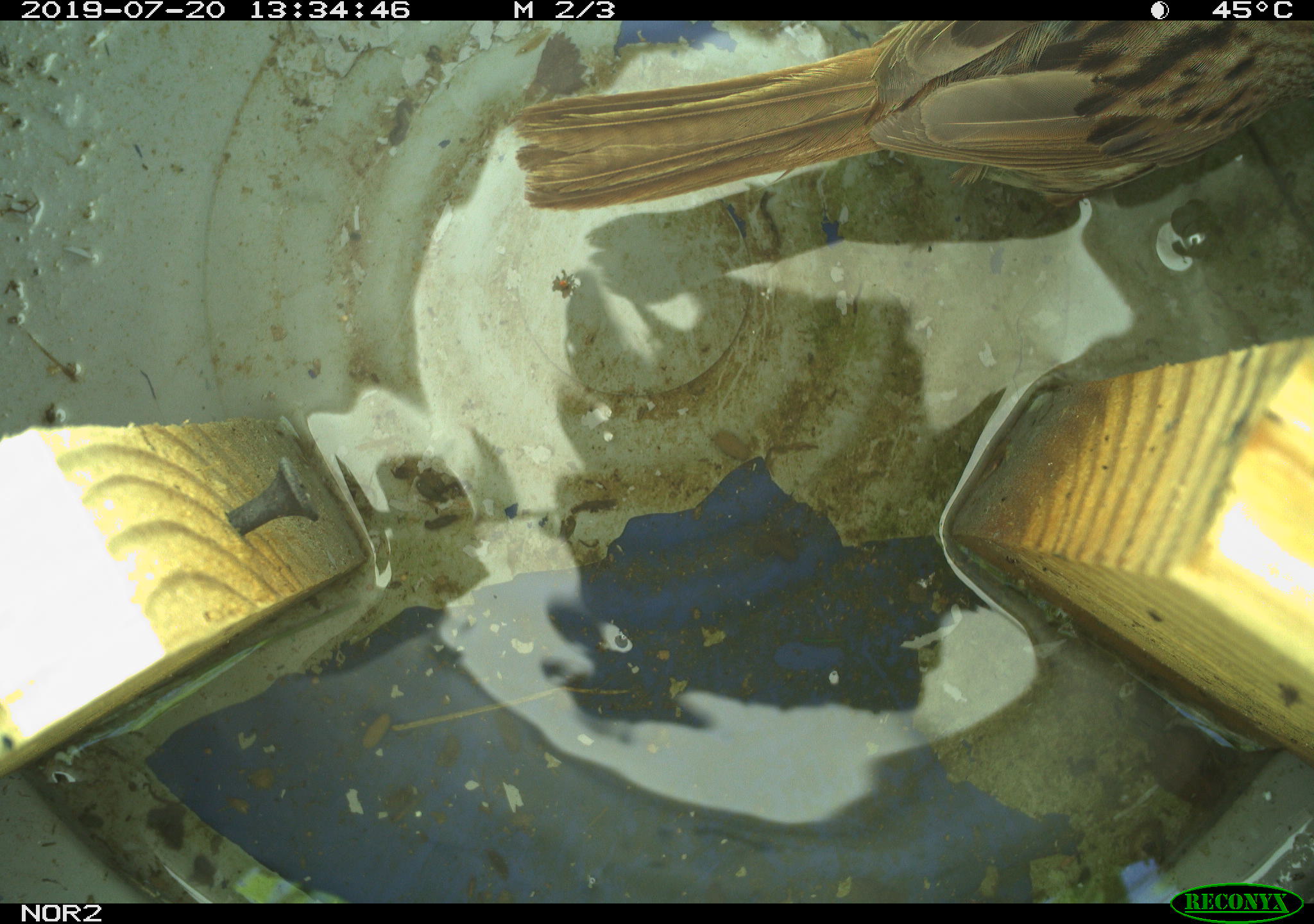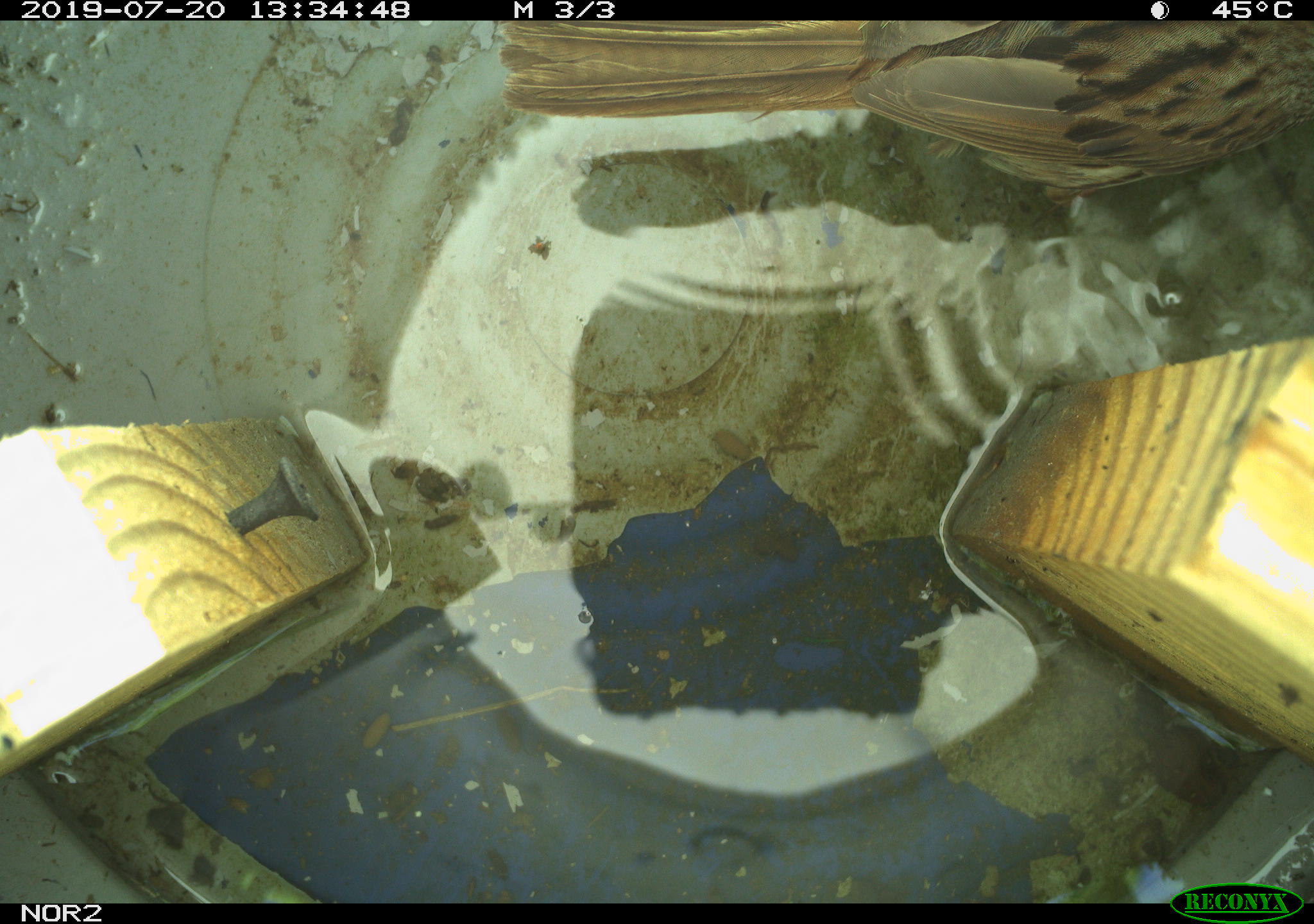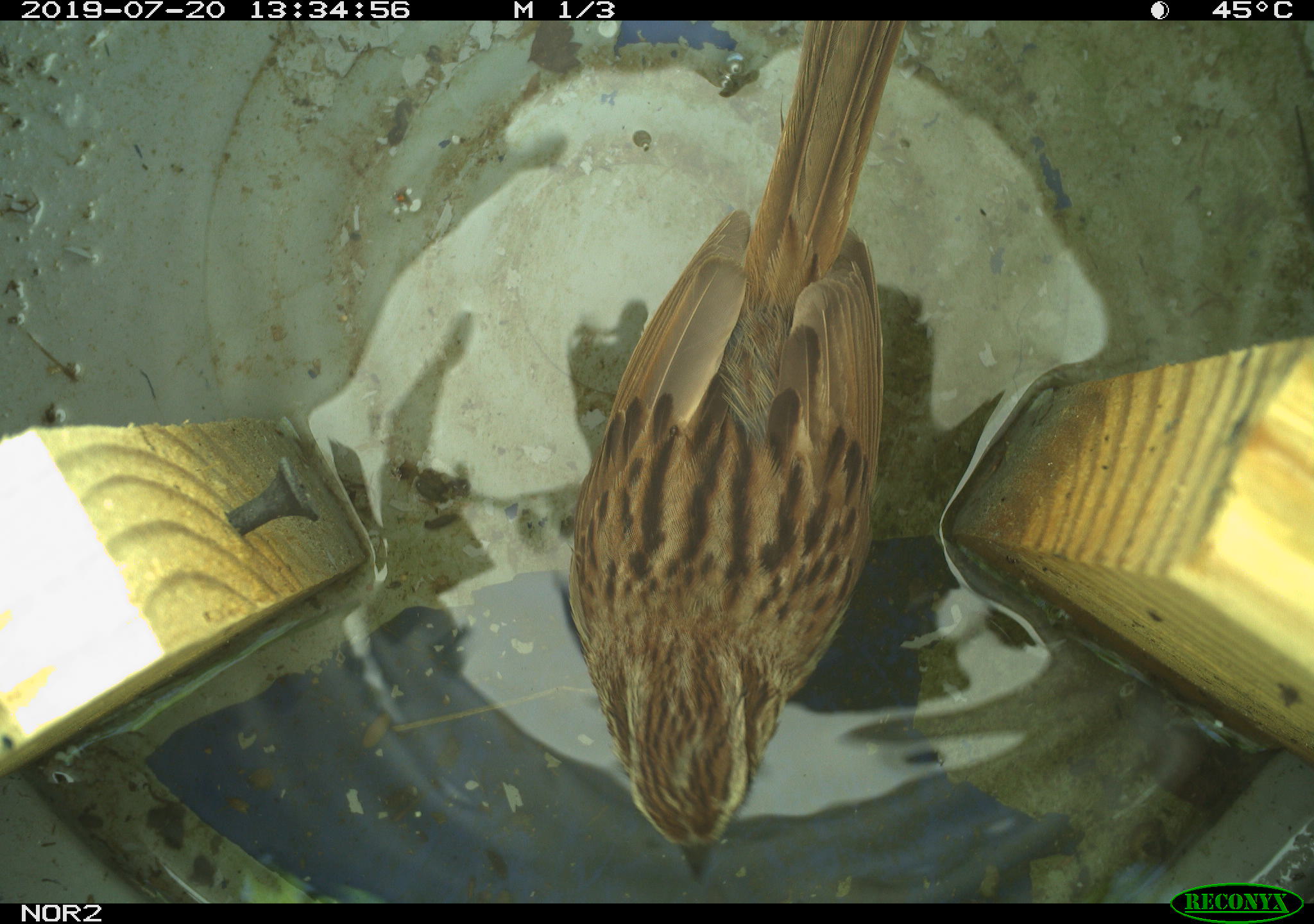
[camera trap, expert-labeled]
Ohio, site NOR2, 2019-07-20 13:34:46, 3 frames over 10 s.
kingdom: Animalia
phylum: Chordata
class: Aves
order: Passeriformes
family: Passerellidae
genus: Melospiza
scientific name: Melospiza melodia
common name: song sparrow